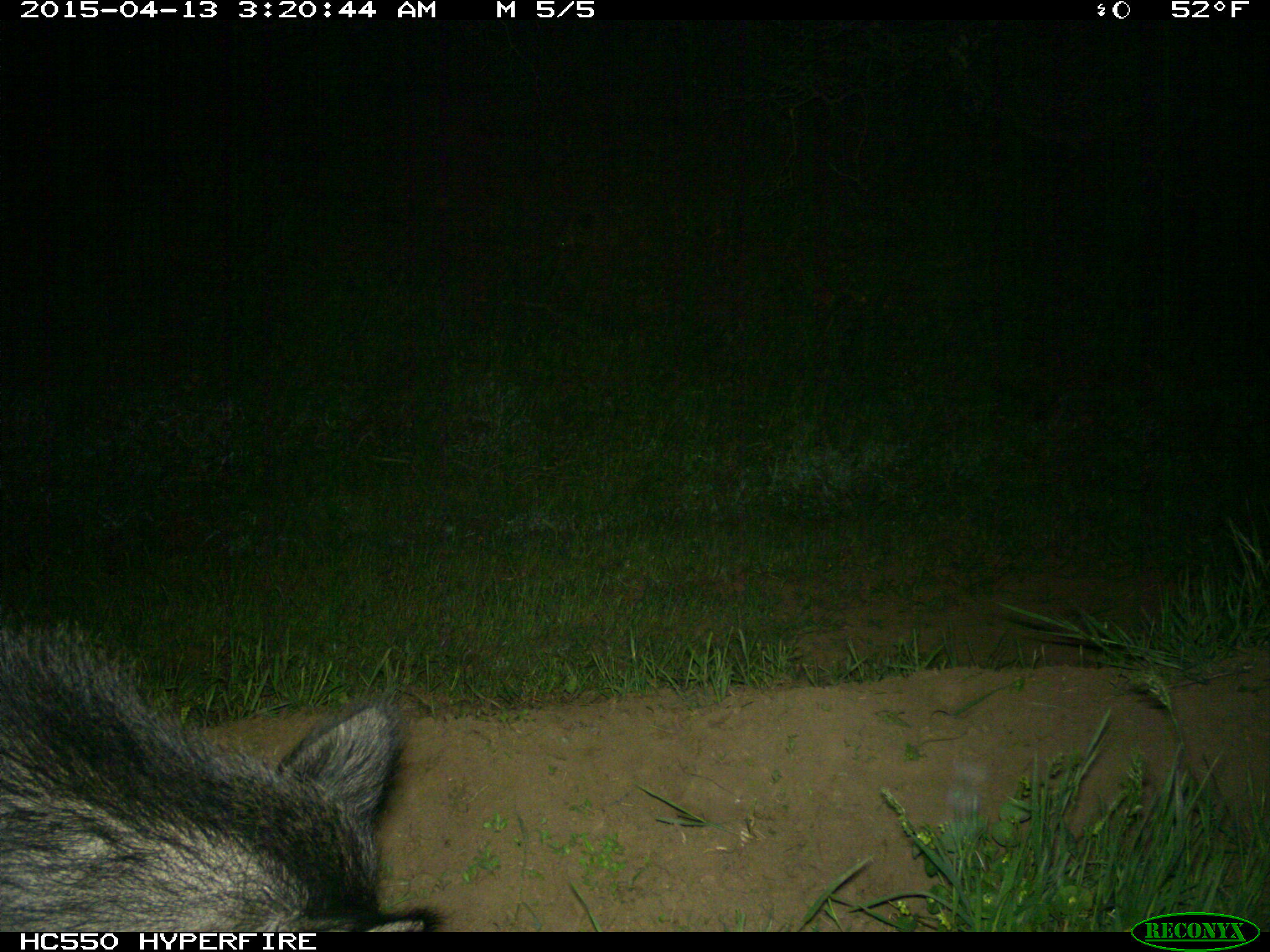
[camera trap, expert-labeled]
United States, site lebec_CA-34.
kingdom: Animalia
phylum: Chordata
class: Mammalia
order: Artiodactyla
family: Suidae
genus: Sus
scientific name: Sus scrofa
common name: wild boar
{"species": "Sus scrofa (wild boar)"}